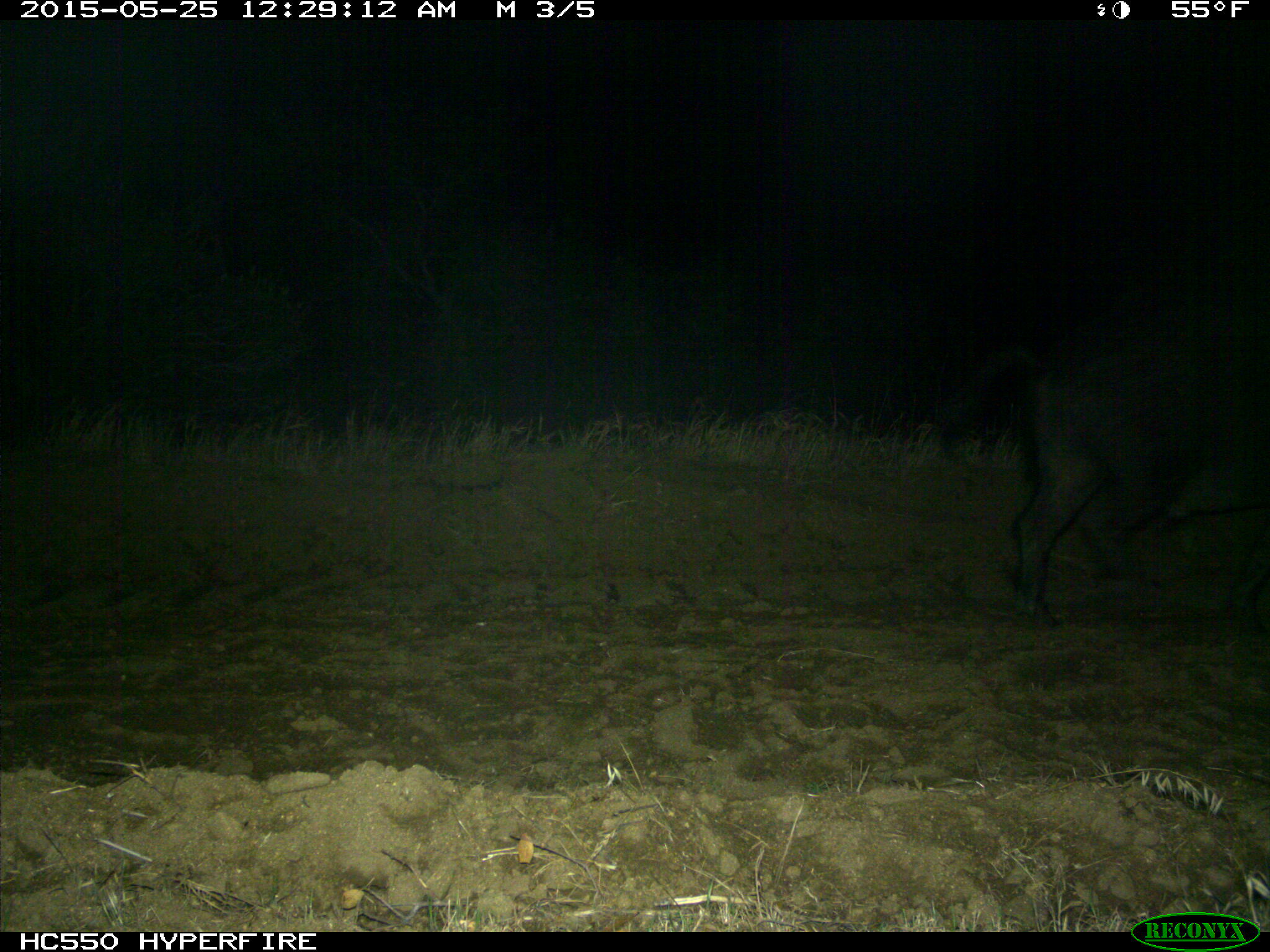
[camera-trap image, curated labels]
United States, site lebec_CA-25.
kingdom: Animalia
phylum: Chordata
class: Mammalia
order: Artiodactyla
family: Suidae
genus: Sus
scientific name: Sus scrofa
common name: wild boar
Sus scrofa (wild boar).